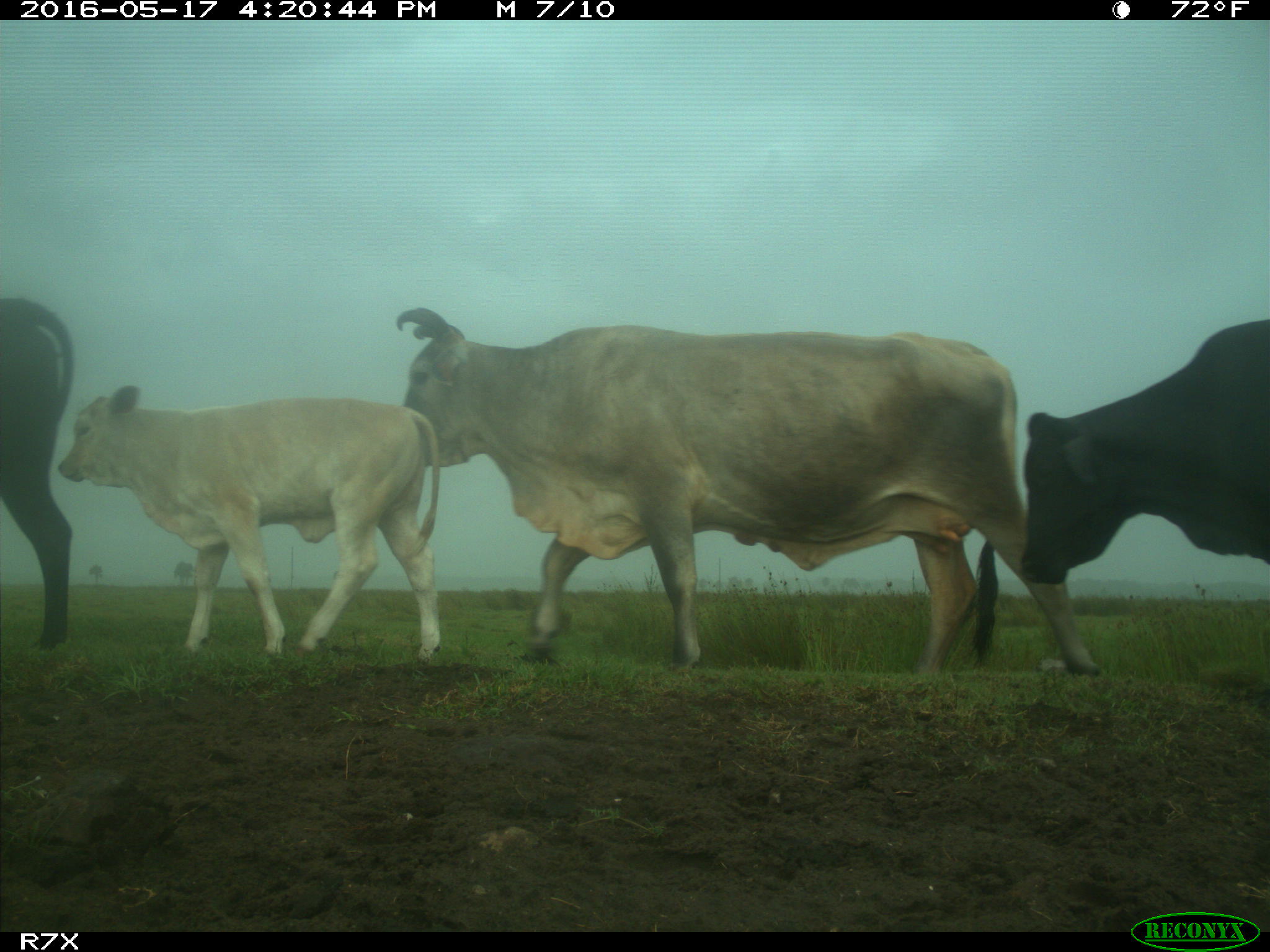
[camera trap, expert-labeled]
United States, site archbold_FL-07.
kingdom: Animalia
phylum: Chordata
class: Mammalia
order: Artiodactyla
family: Bovidae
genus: Bos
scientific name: Bos taurus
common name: domestic cow